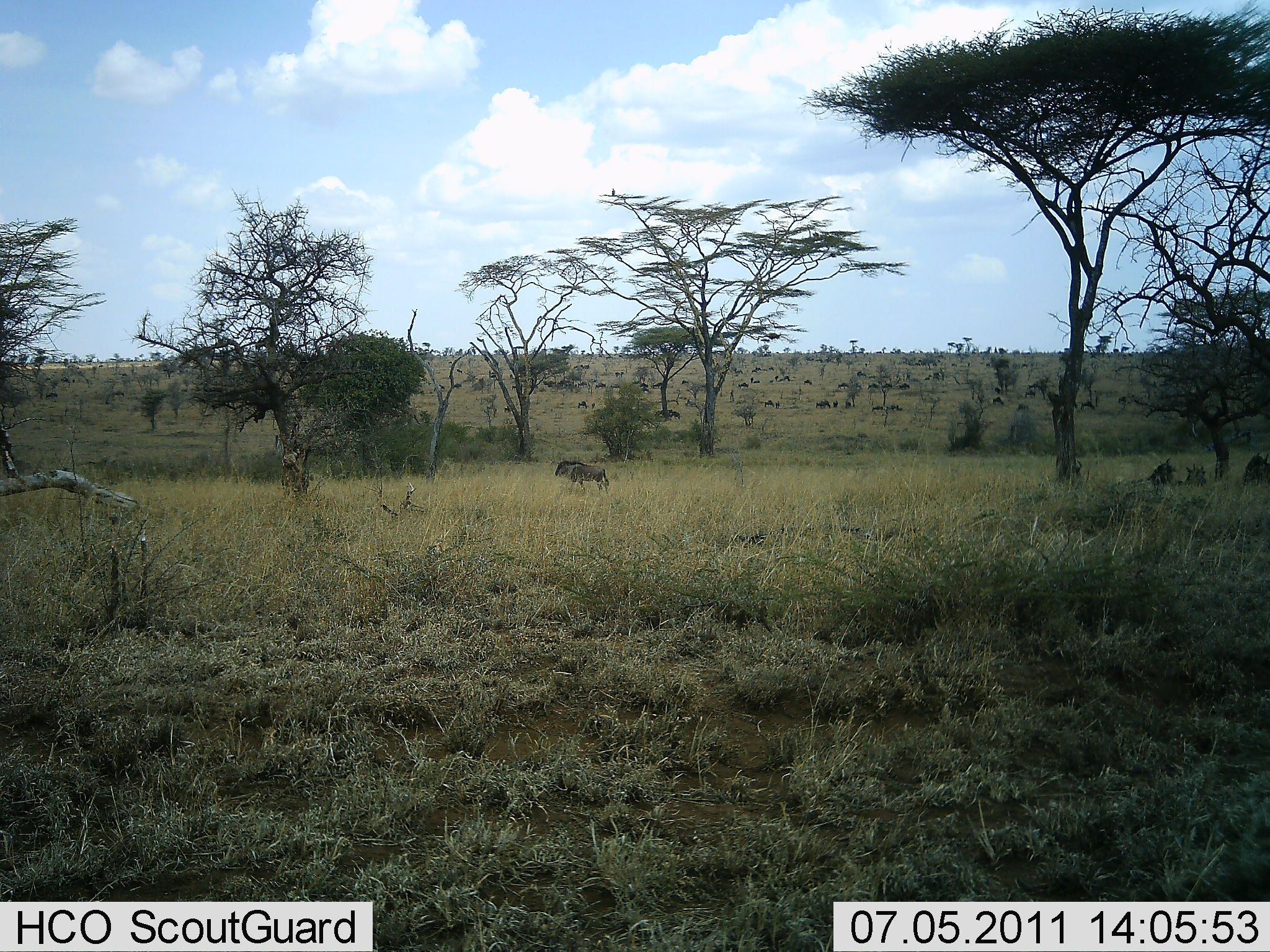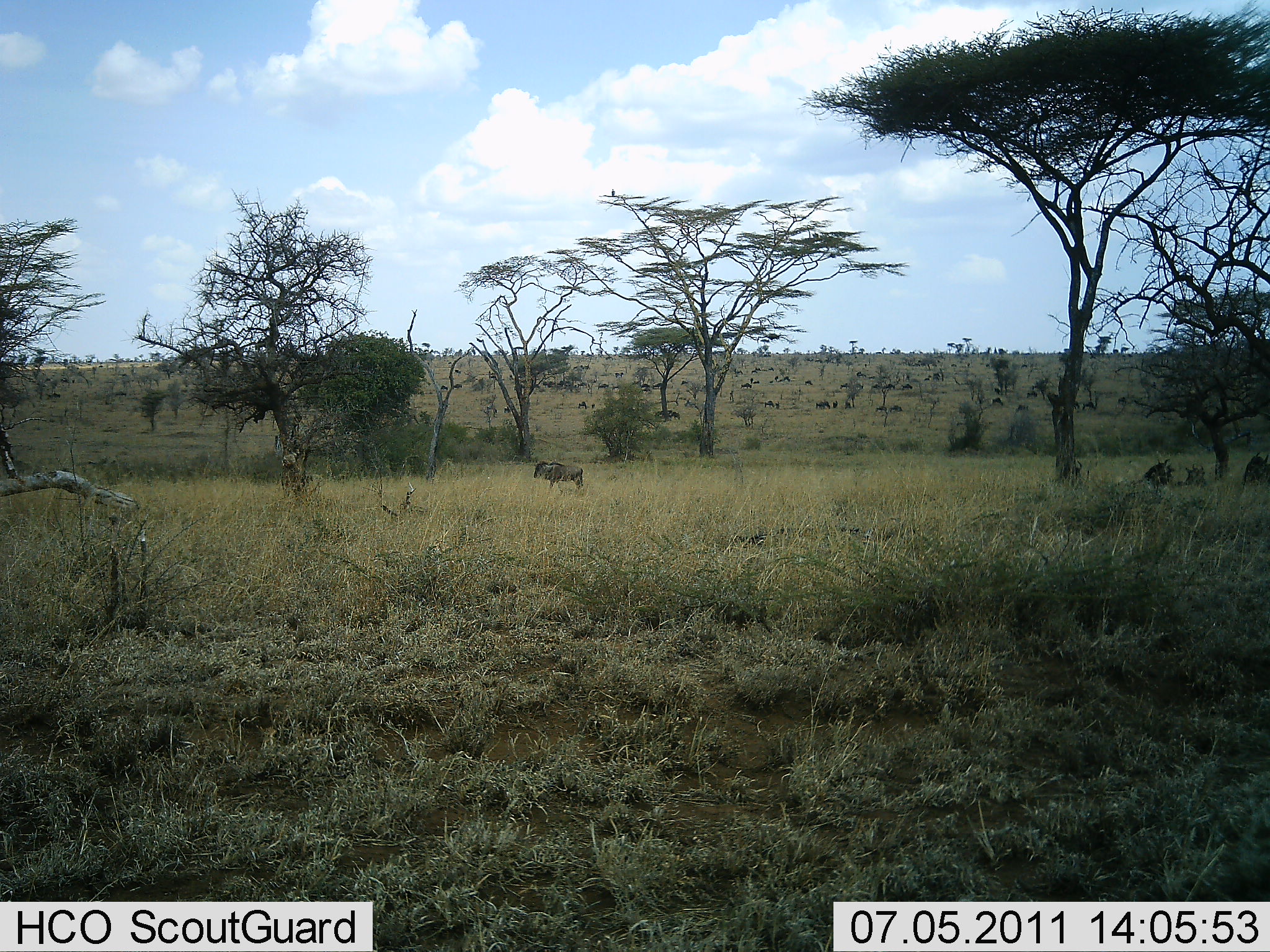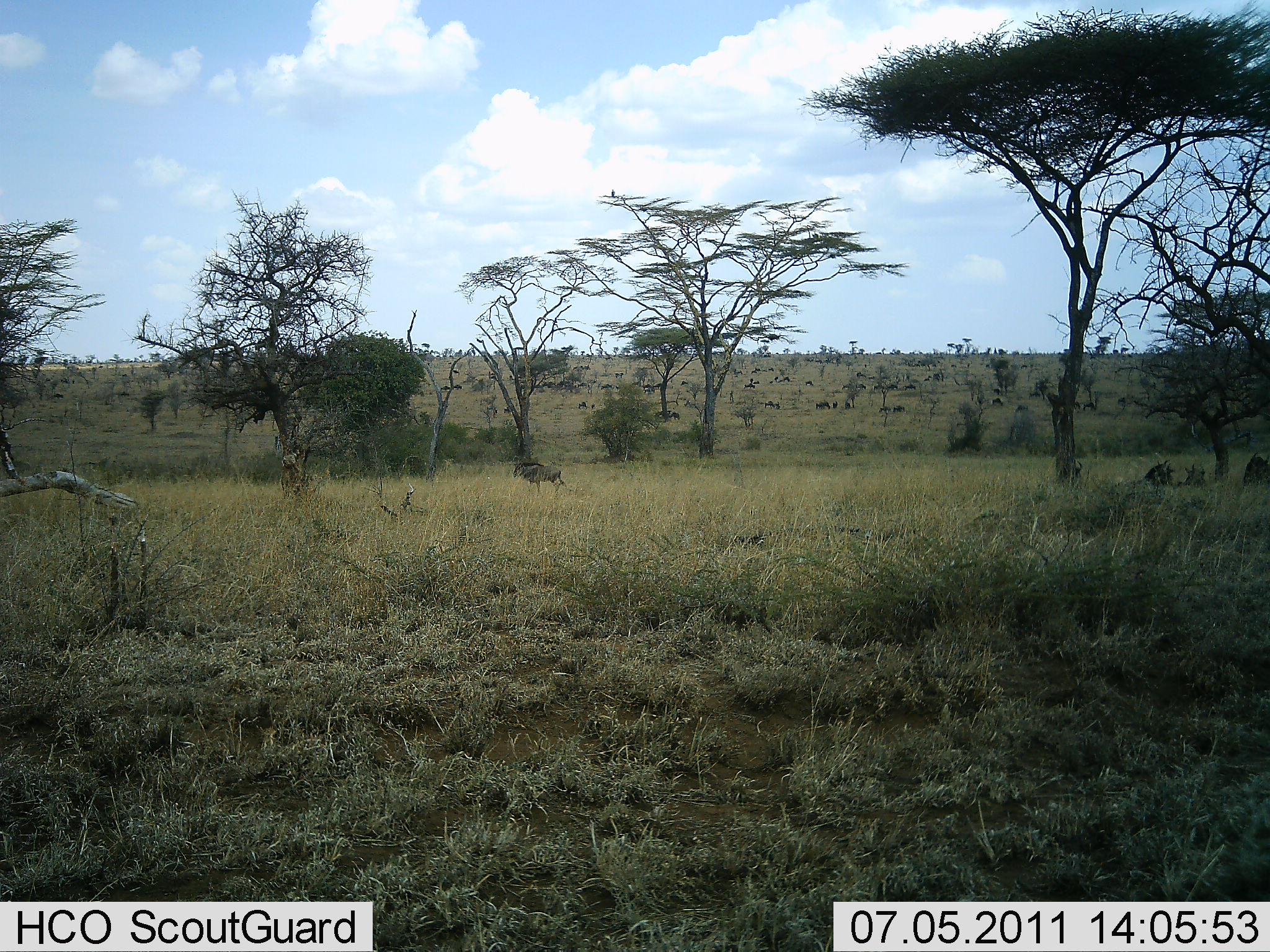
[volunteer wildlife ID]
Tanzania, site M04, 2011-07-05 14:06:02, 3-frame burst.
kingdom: Animalia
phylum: Chordata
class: Mammalia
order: Artiodactyla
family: Bovidae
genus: Connochaetes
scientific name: Connochaetes taurinus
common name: blue wildebeest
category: wildebeest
Wildebeest (blue wildebeest) (Connochaetes taurinus), count 11-50. Behavior (volunteer vote fractions): standing 25%, resting 25%, moving 75%, interacting 0%. Young present (vote fraction): 0%. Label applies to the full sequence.